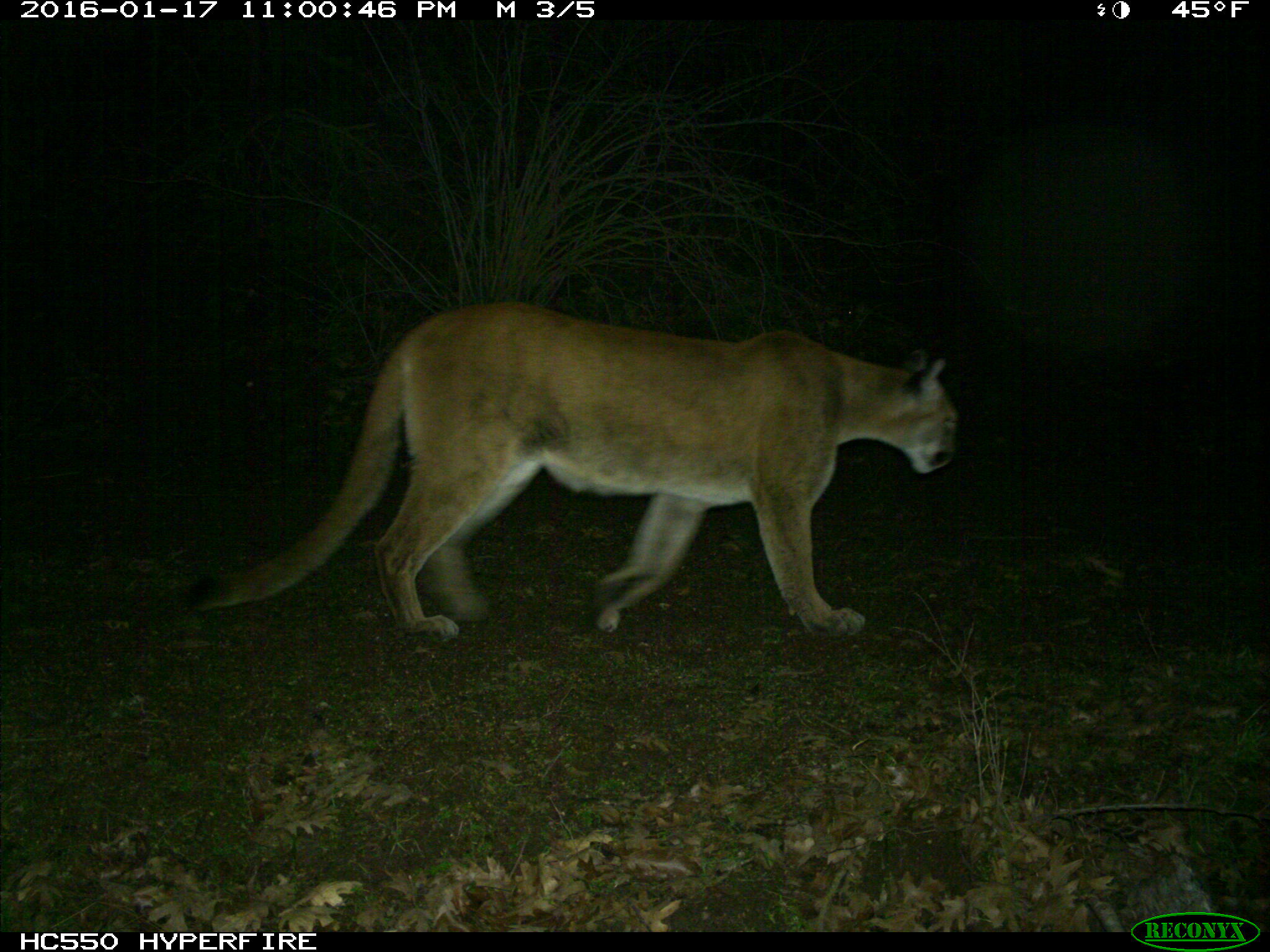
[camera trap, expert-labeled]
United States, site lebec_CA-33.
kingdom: Animalia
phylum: Chordata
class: Mammalia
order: Carnivora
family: Felidae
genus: Puma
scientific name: Puma concolor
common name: mountain lion